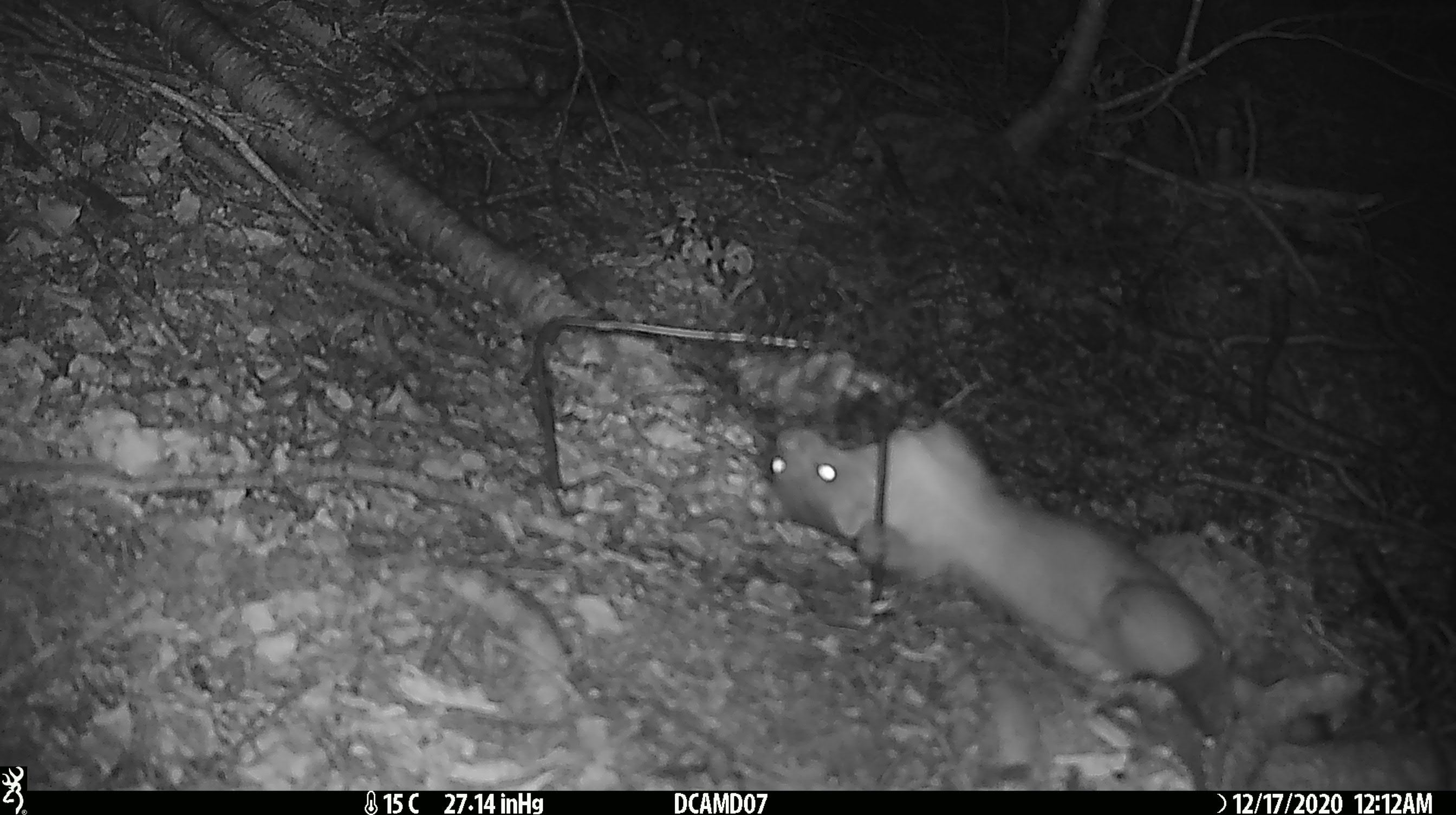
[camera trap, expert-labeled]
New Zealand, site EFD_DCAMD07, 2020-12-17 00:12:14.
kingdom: Animalia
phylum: Chordata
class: Mammalia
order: Carnivora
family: Mustelidae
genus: Mustela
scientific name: Mustela erminea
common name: stoat